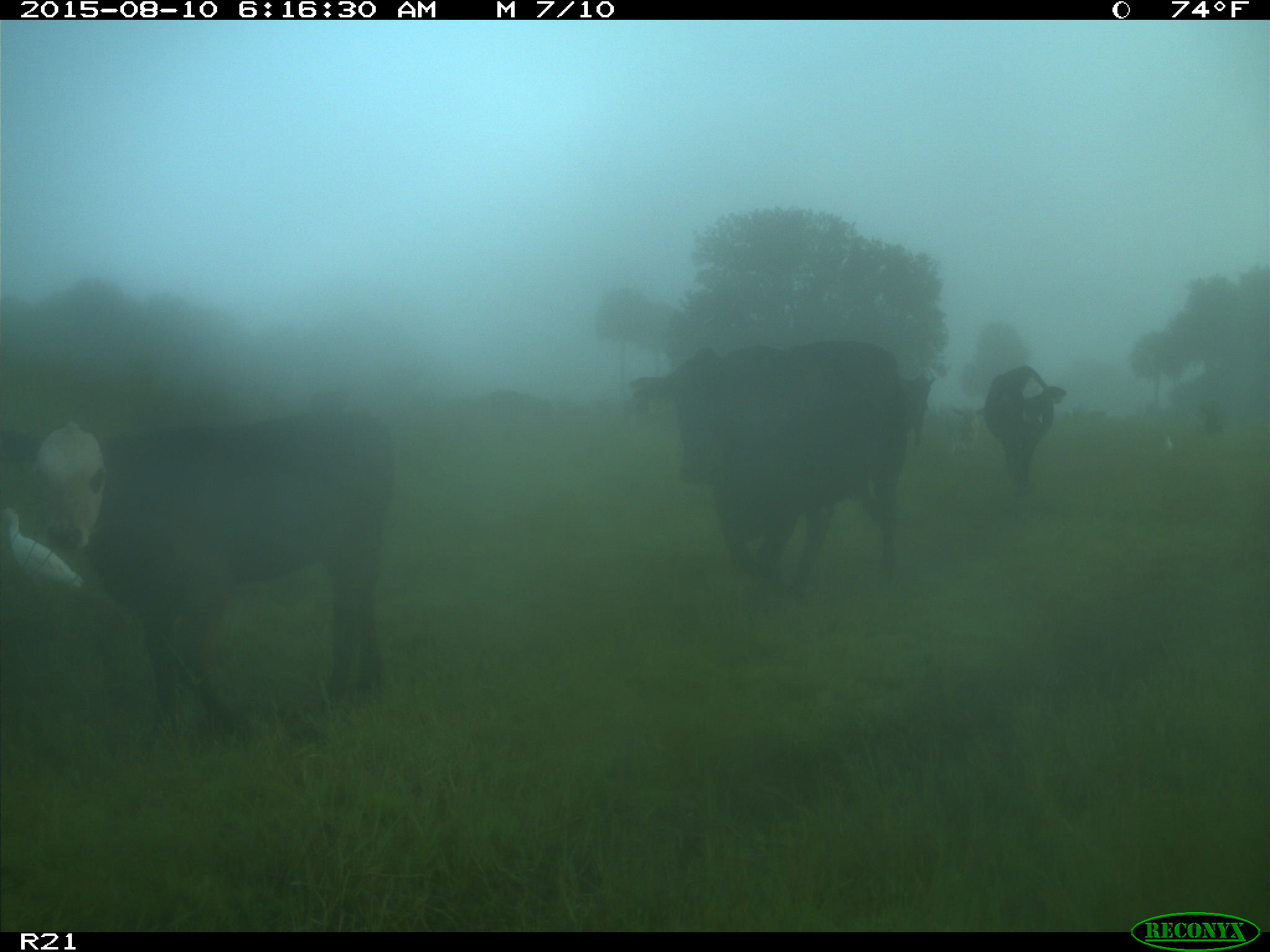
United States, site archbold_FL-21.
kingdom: Animalia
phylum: Chordata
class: Mammalia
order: Artiodactyla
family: Bovidae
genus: Bos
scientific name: Bos taurus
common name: domestic cow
Bos taurus (domestic cow).